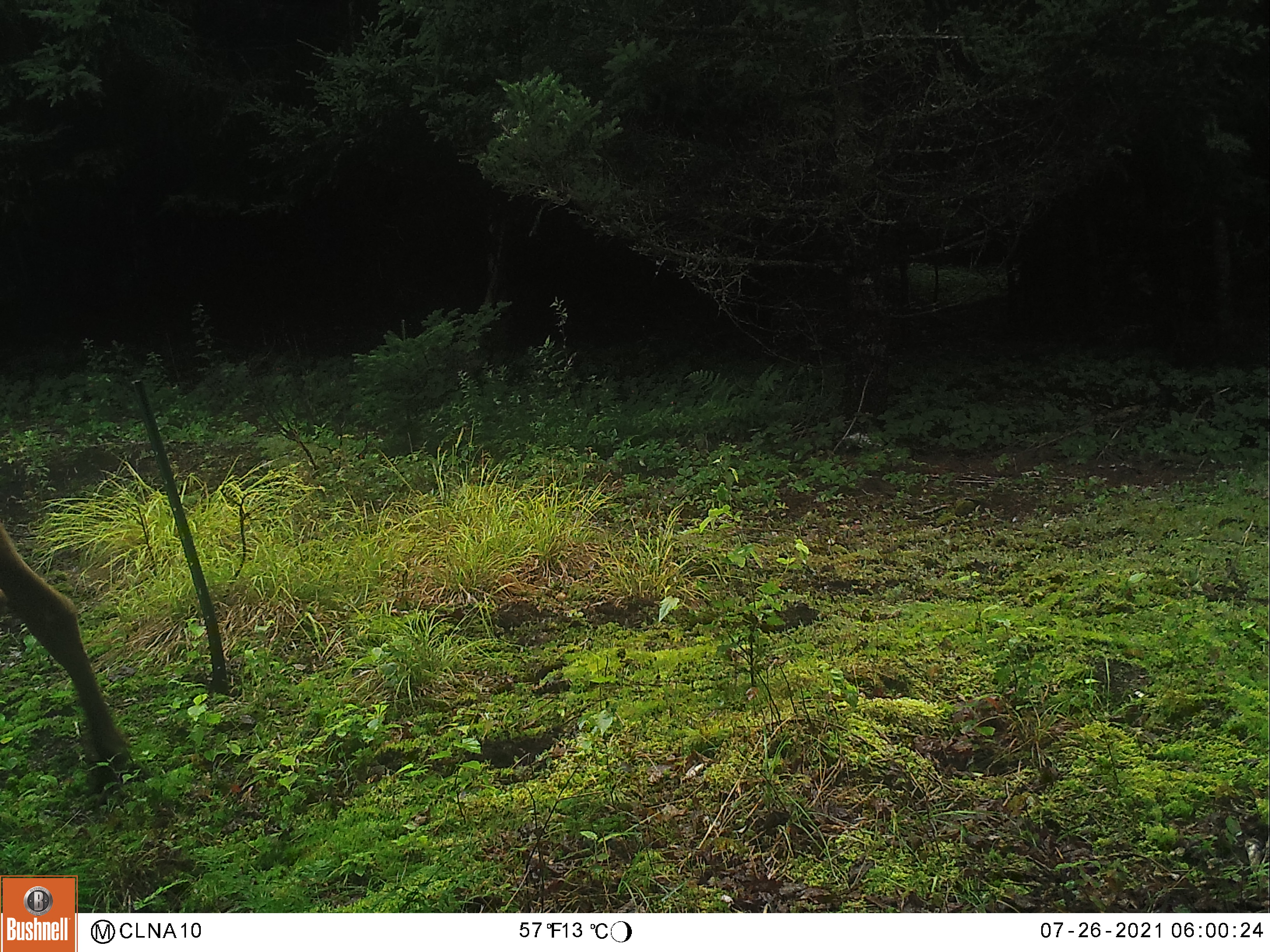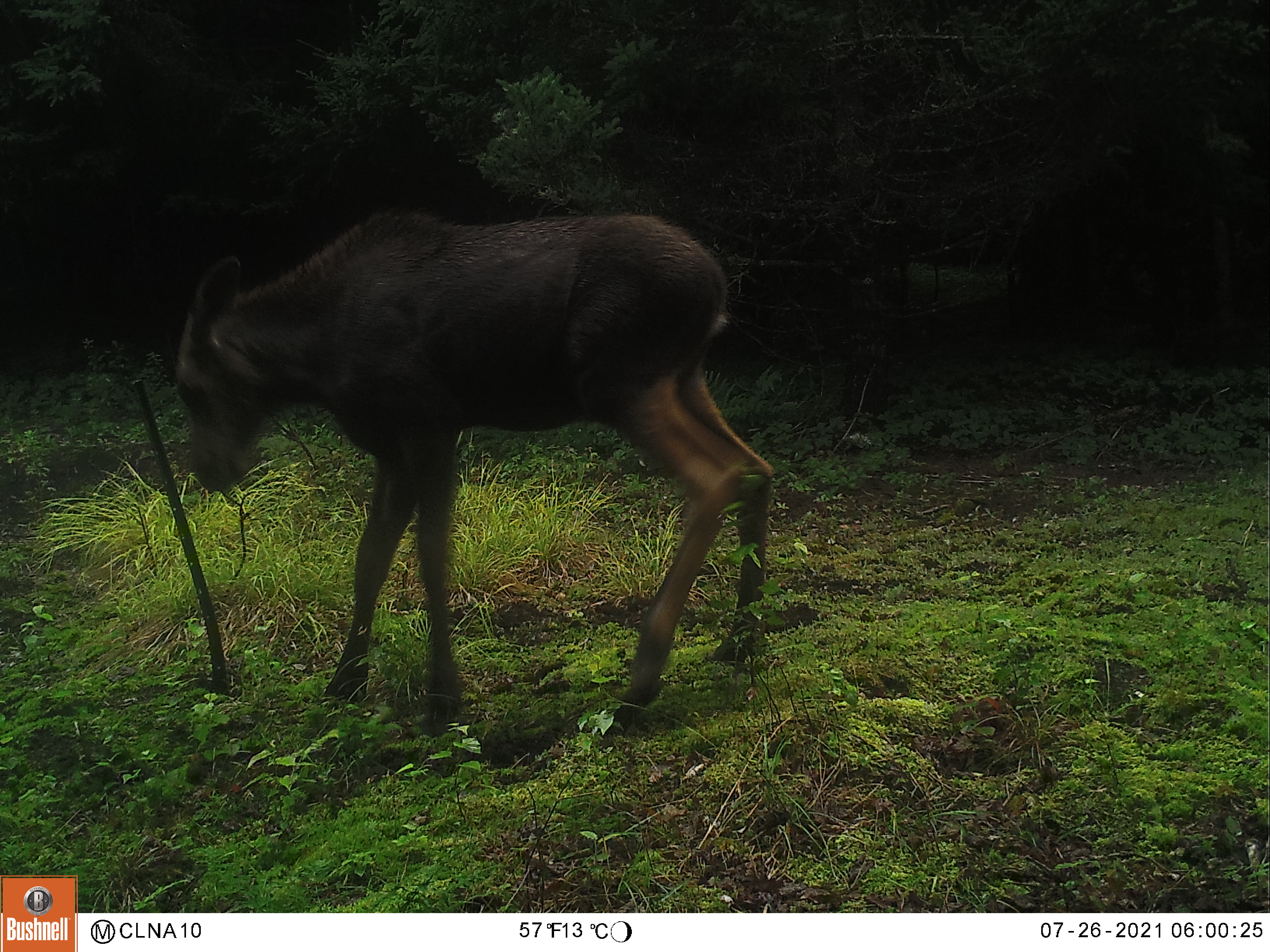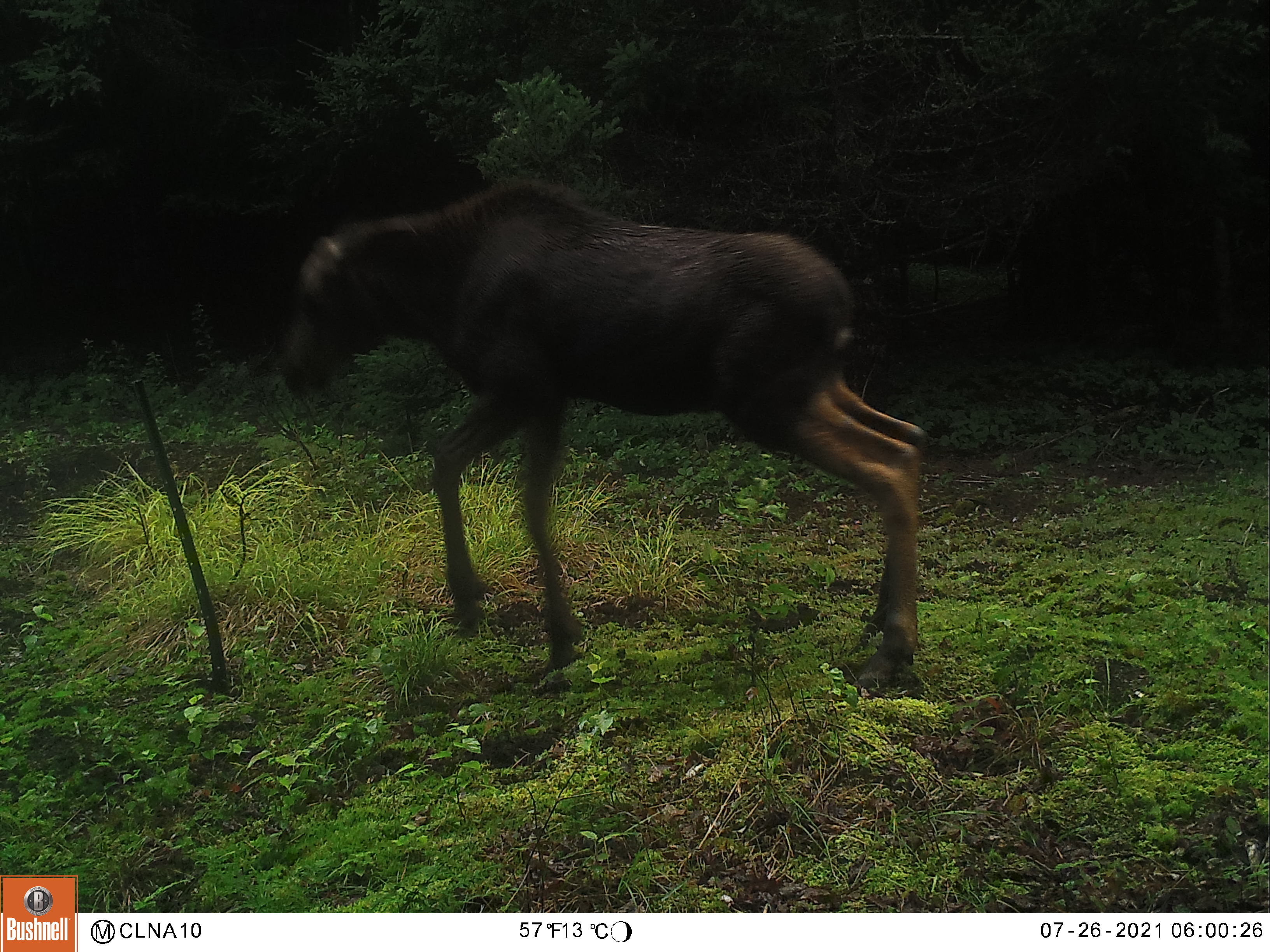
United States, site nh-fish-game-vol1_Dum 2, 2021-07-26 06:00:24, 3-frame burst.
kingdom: Animalia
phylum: Chordata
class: Mammalia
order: Artiodactyla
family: Cervidae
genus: Alces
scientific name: Alces alces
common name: moose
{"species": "moose (Alces alces)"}